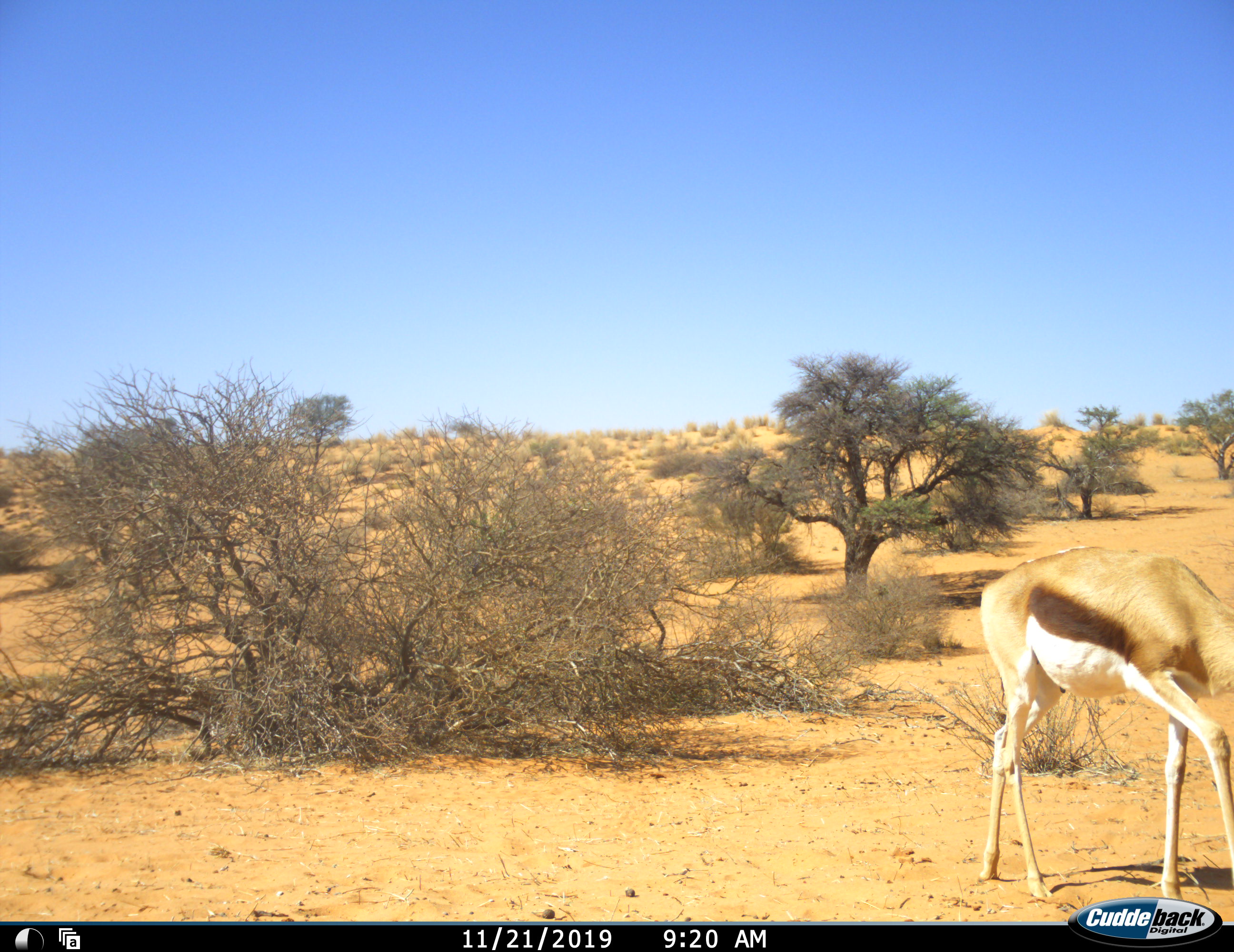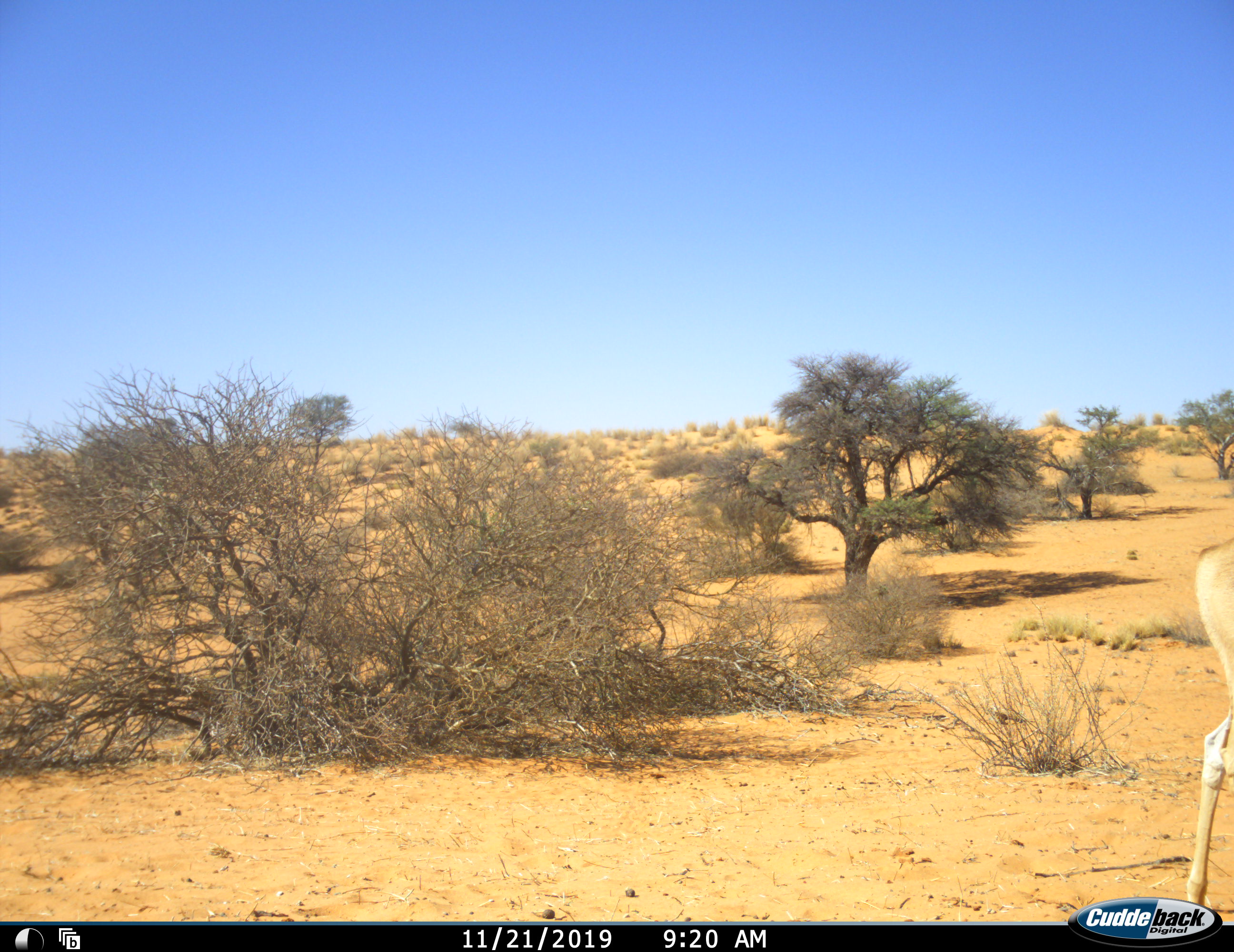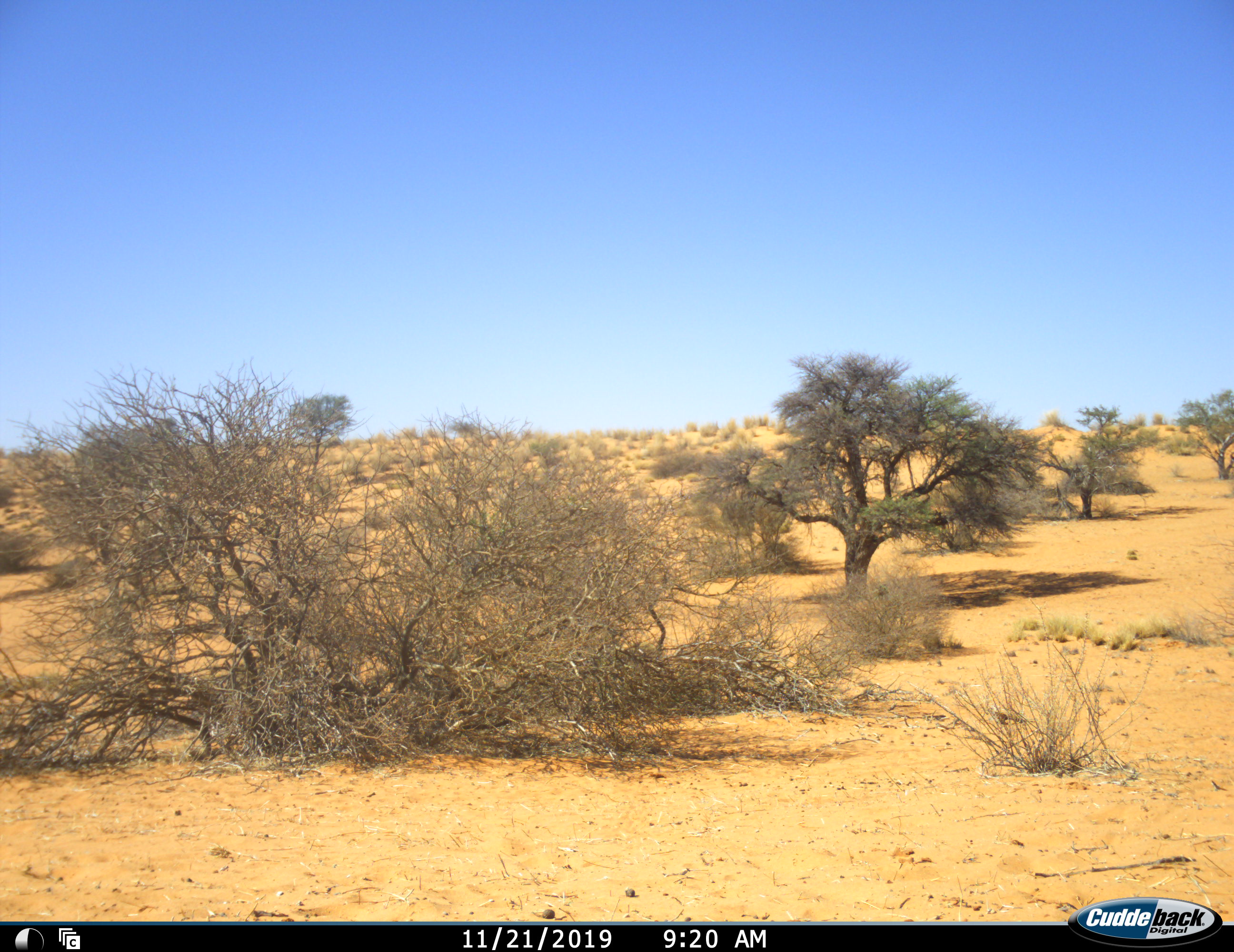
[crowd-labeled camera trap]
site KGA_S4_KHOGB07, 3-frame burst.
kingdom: Animalia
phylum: Chordata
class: Mammalia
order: Artiodactyla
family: Bovidae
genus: Antidorcas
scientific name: Antidorcas marsupialis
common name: springbok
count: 1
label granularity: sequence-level